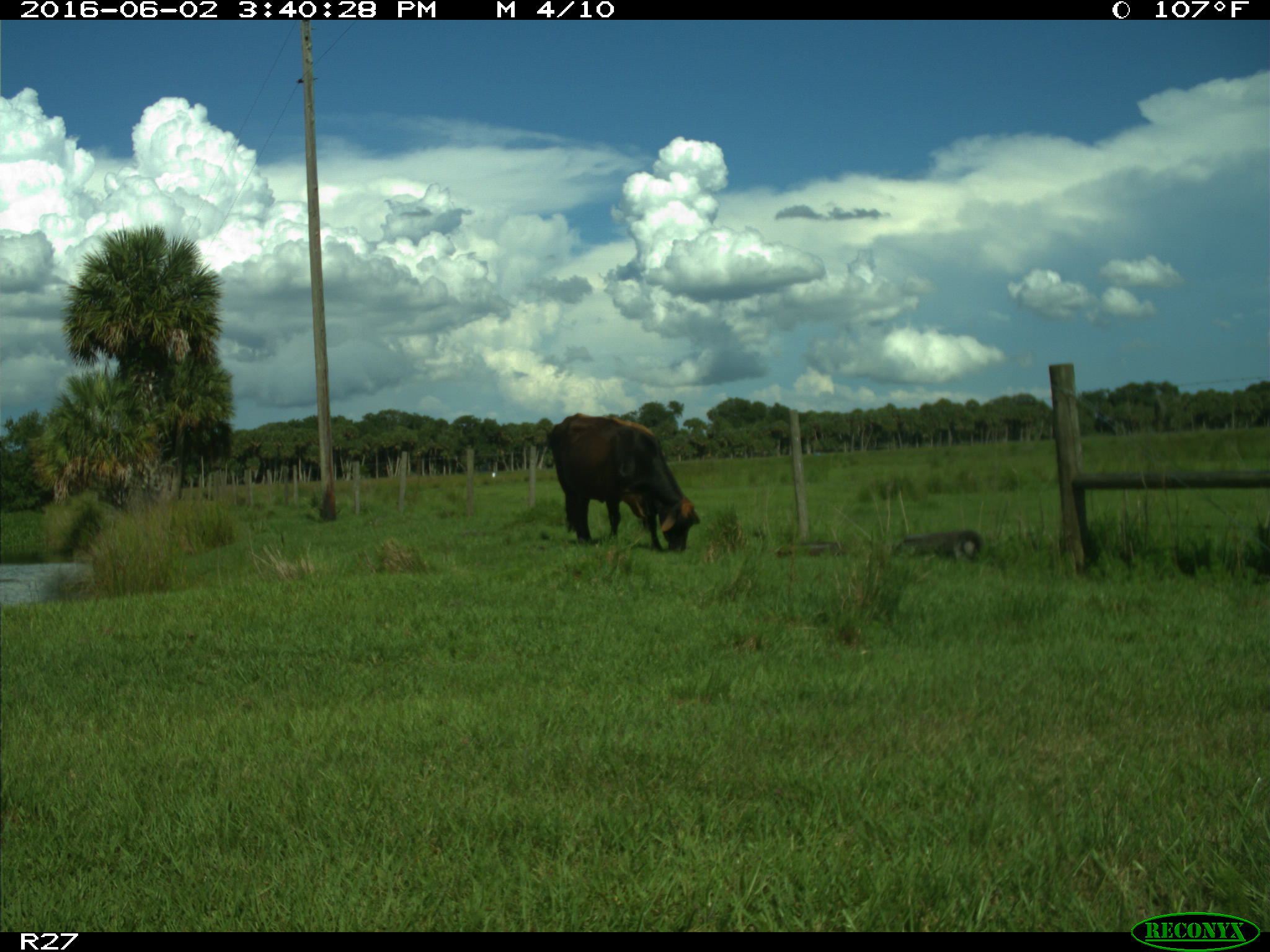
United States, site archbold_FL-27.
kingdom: Animalia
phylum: Chordata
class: Mammalia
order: Artiodactyla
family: Bovidae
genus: Bos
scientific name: Bos taurus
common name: domestic cow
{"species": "Bos taurus (domestic cow)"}